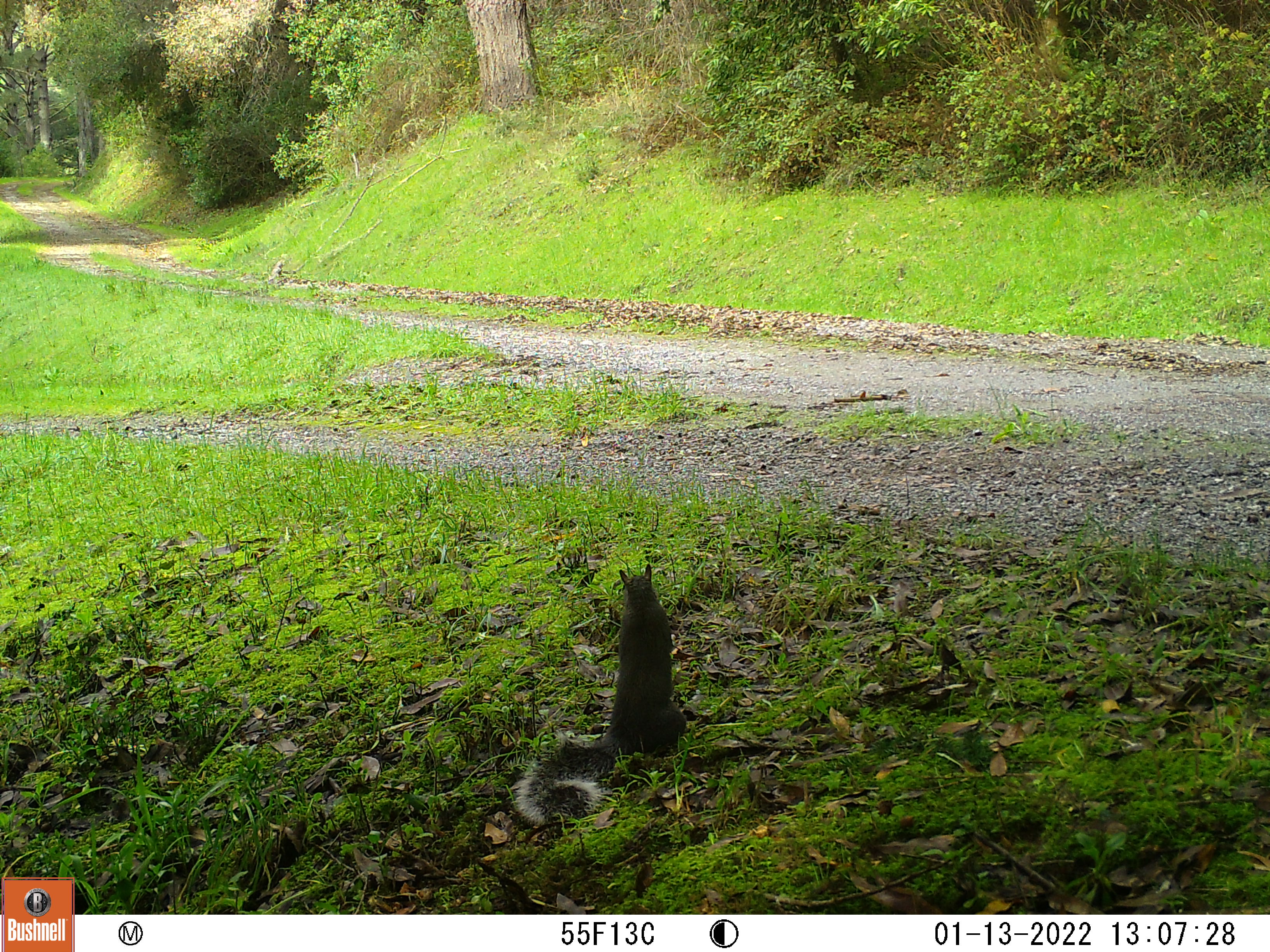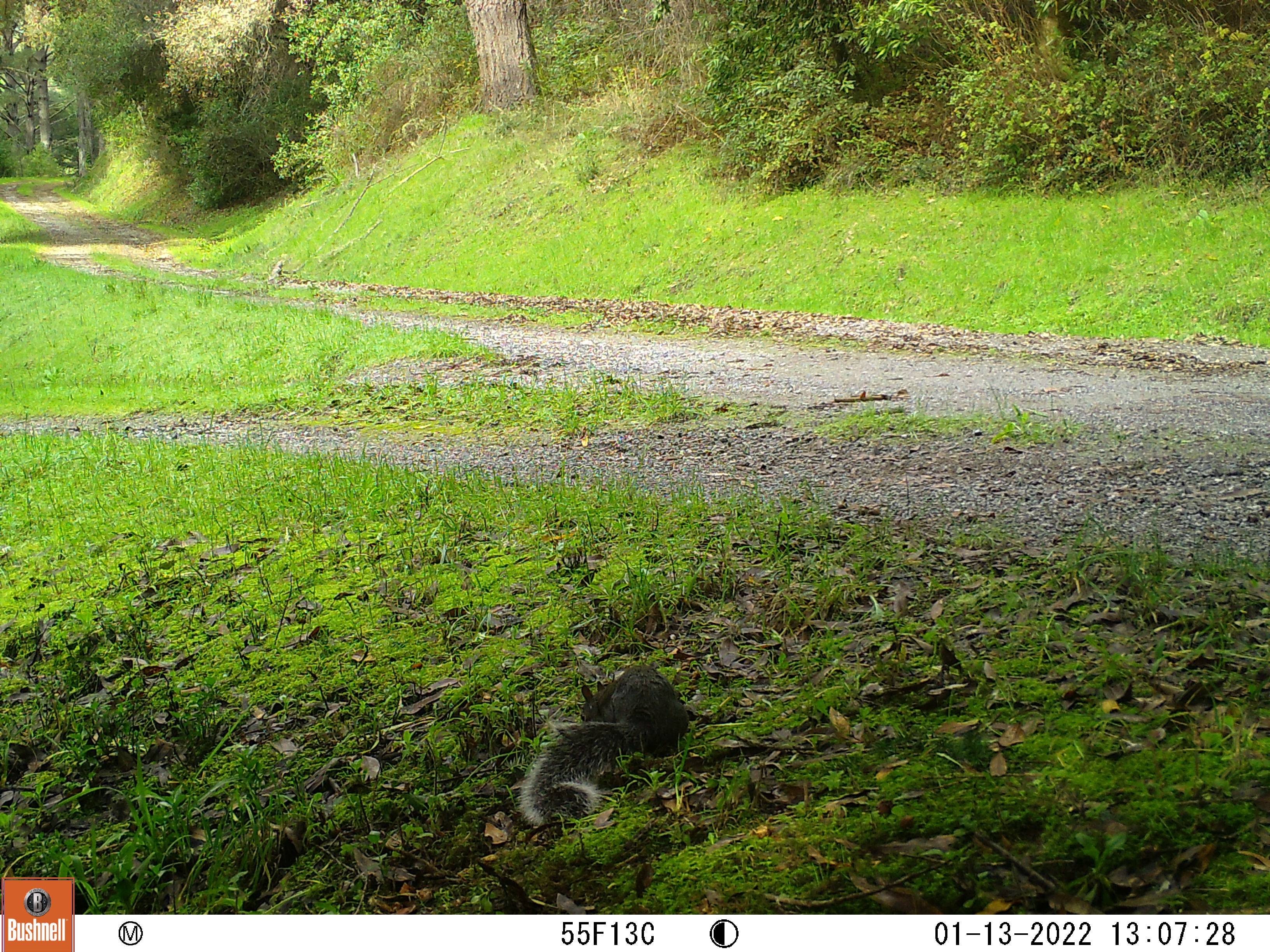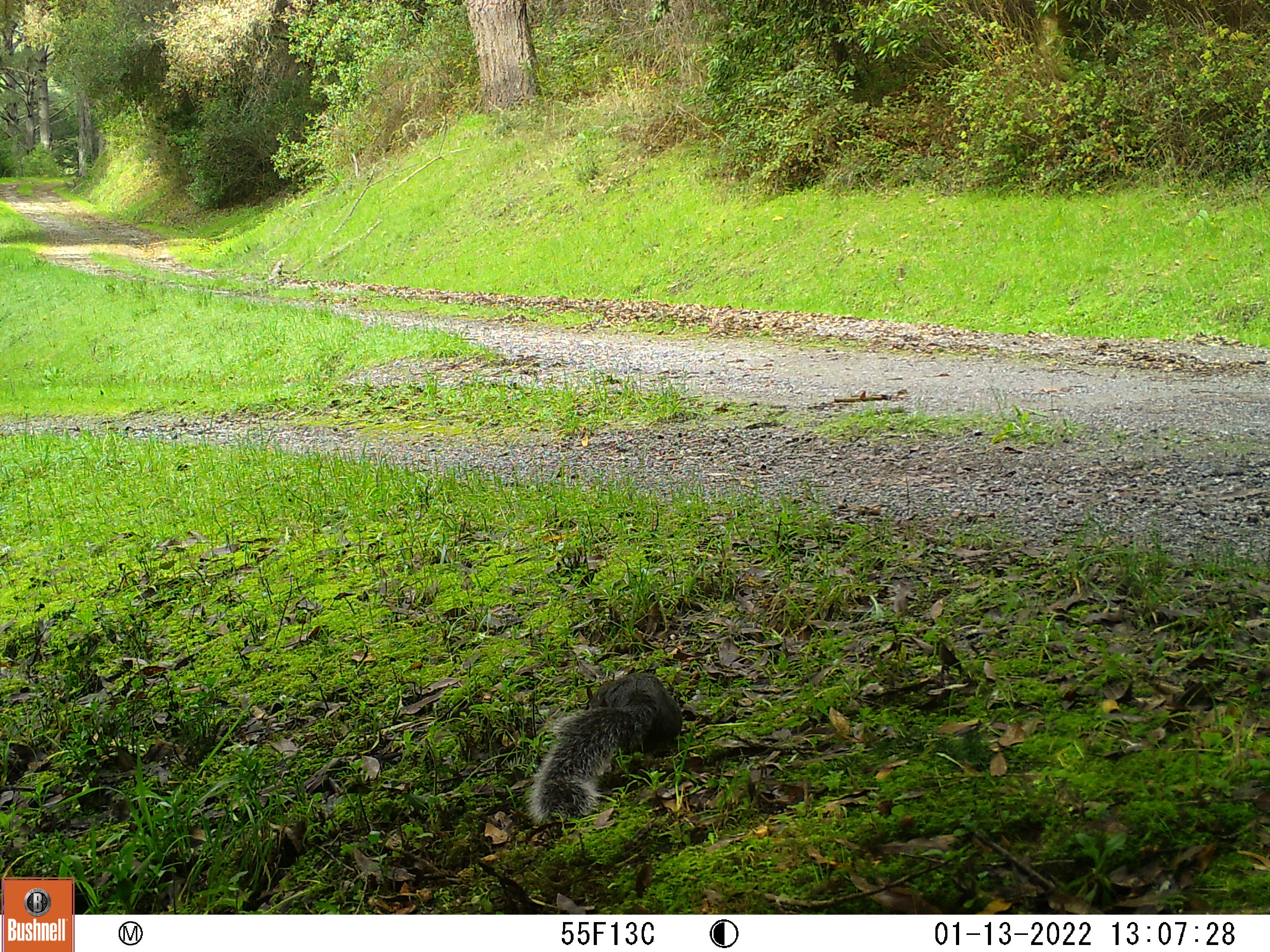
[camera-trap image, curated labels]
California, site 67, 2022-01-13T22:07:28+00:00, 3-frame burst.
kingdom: Animalia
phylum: Chordata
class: Mammalia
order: Rodentia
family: Sciuridae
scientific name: Sciuridae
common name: squirrel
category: unknown squirrel